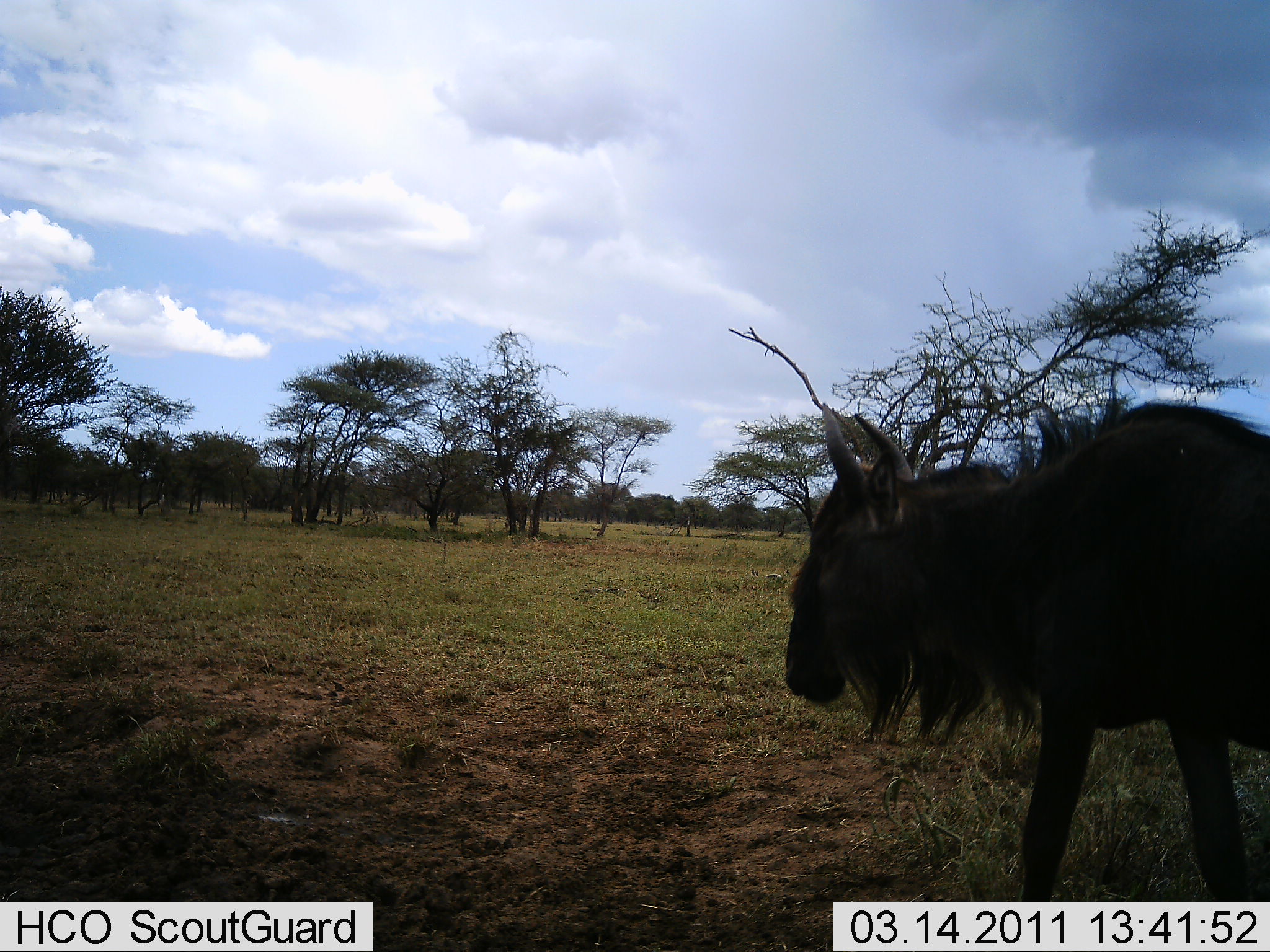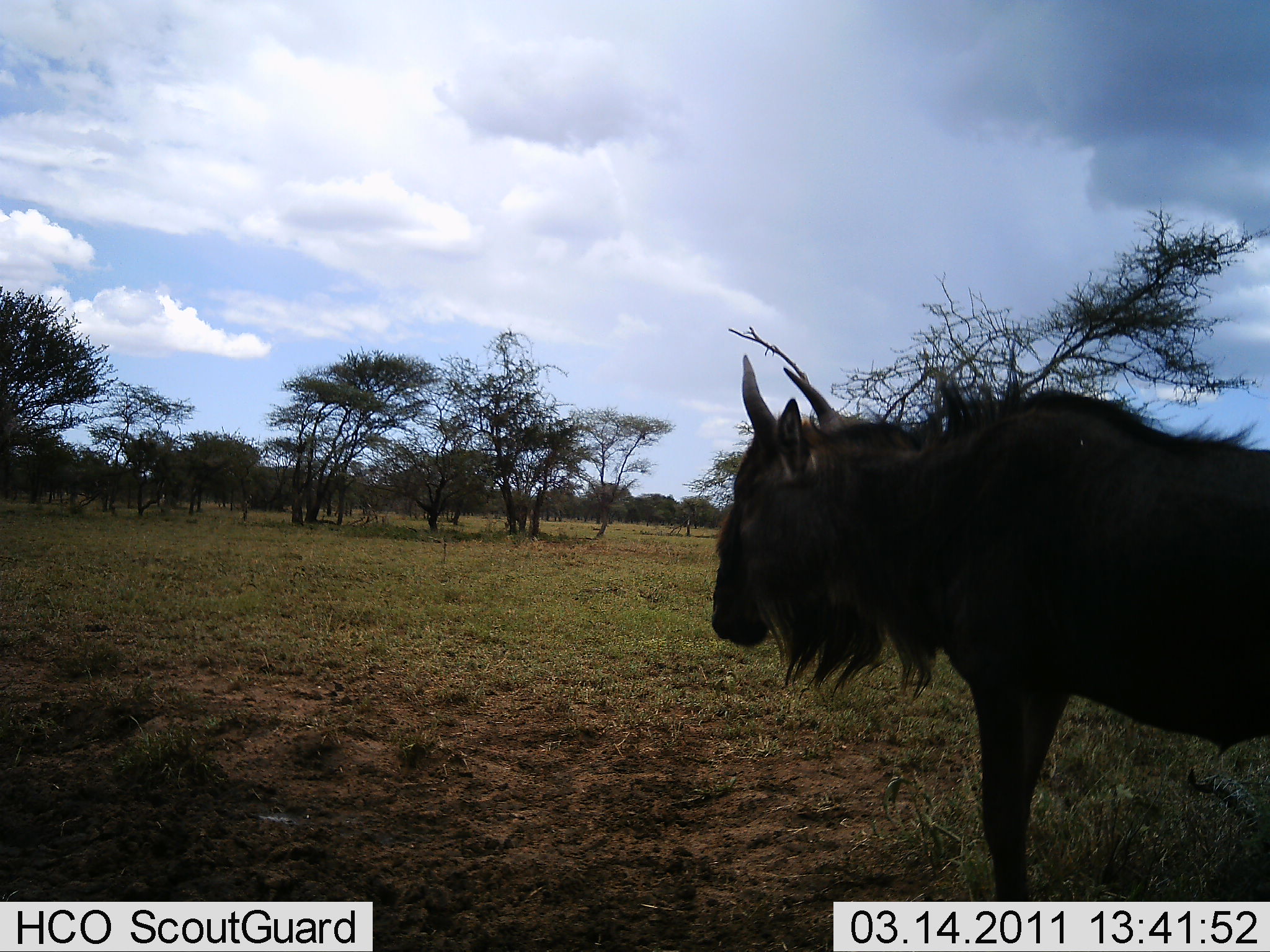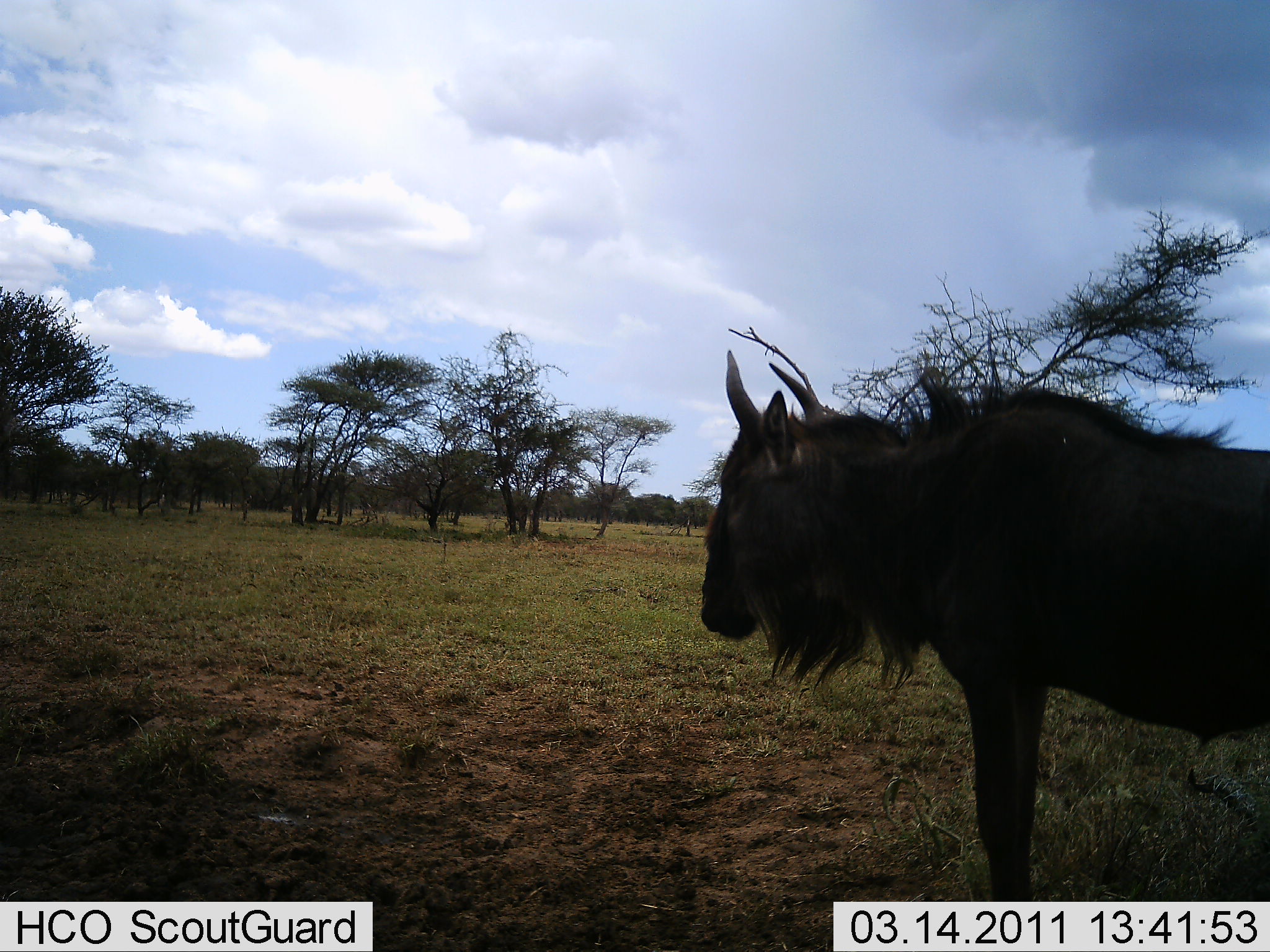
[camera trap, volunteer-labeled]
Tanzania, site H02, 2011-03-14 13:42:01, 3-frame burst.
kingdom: Animalia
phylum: Chordata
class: Mammalia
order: Artiodactyla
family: Bovidae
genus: Connochaetes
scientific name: Connochaetes taurinus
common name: blue wildebeest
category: wildebeest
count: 1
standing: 30%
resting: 0%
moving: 70%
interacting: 0%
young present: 0%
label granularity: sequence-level